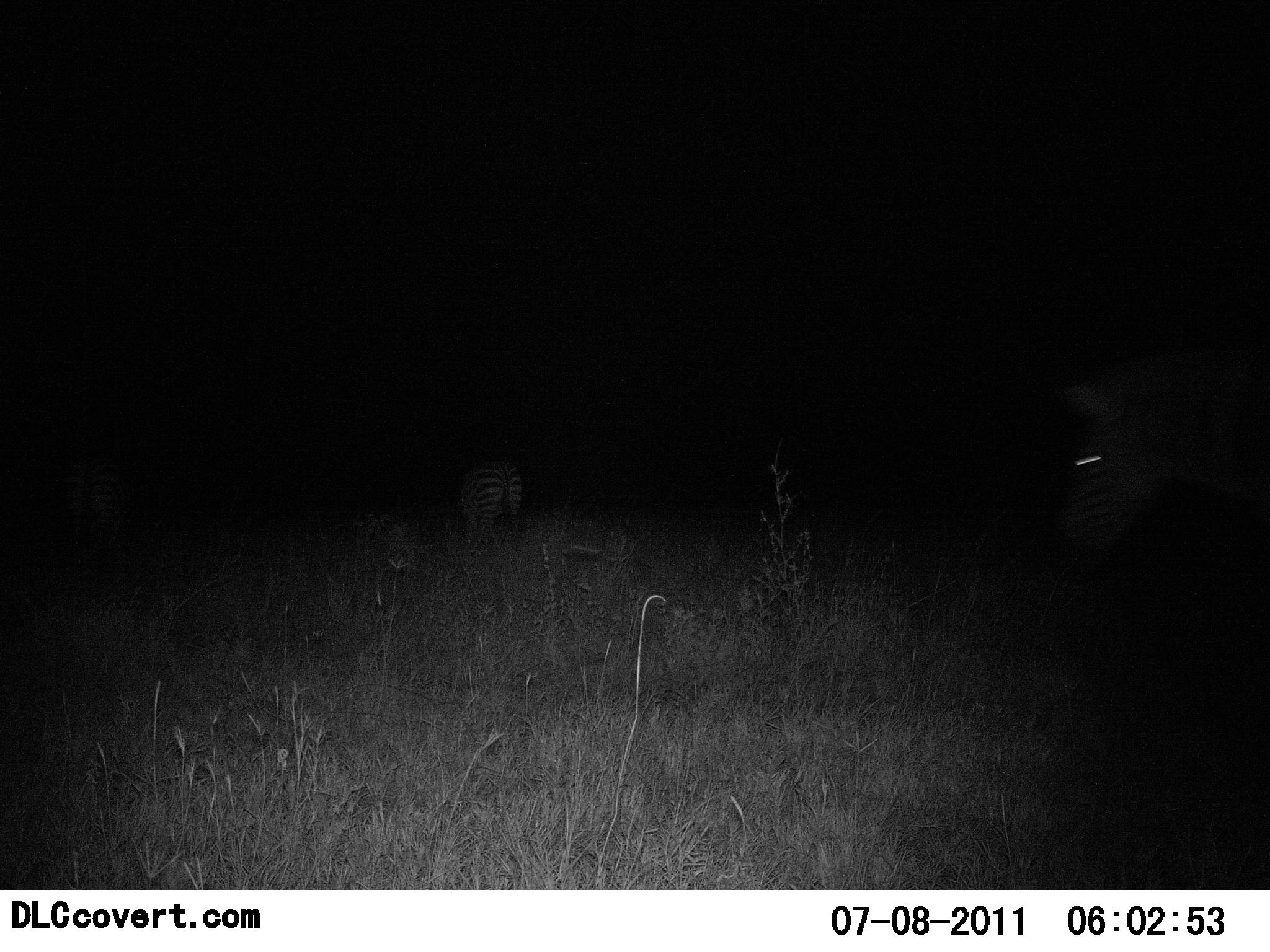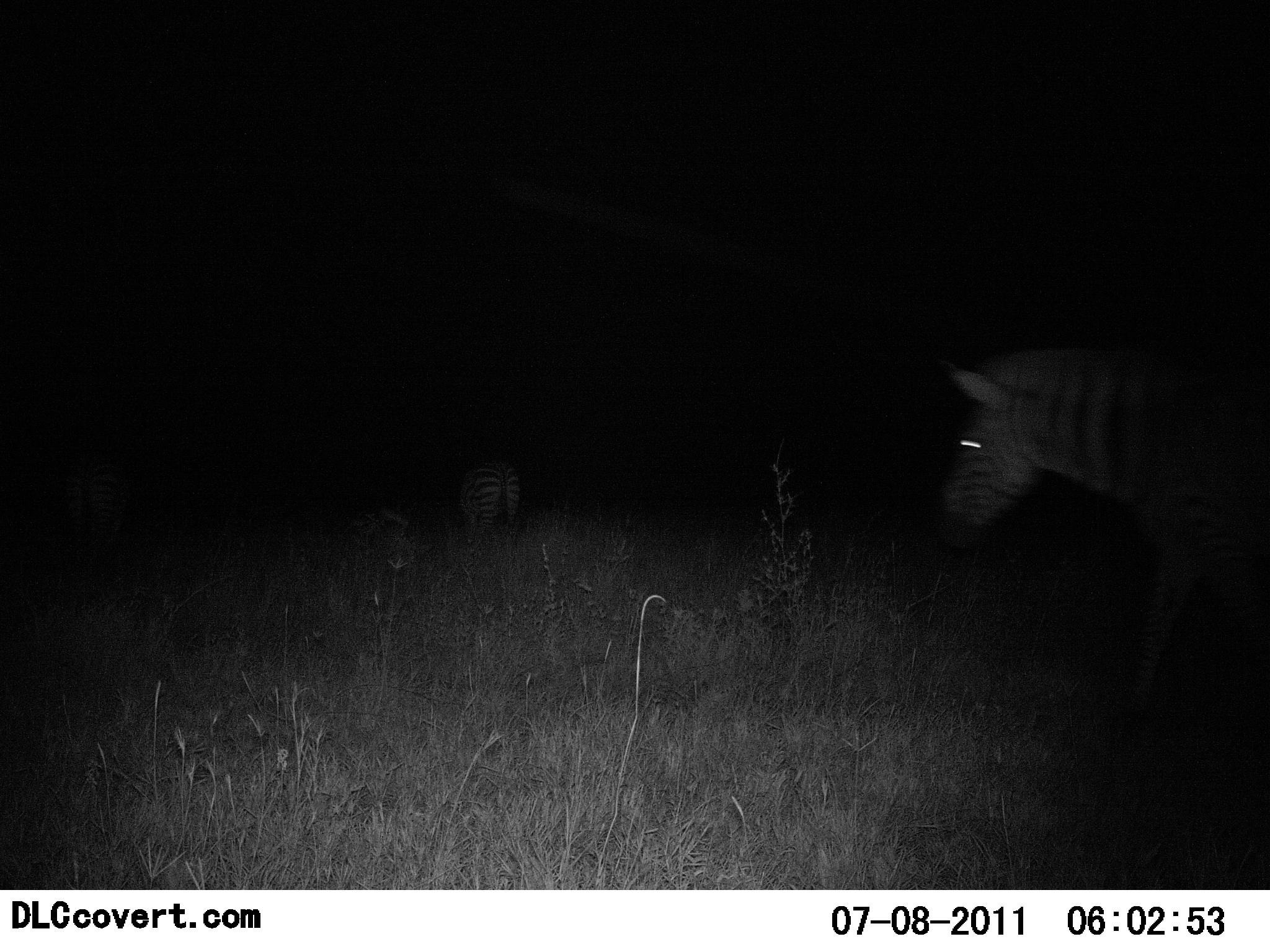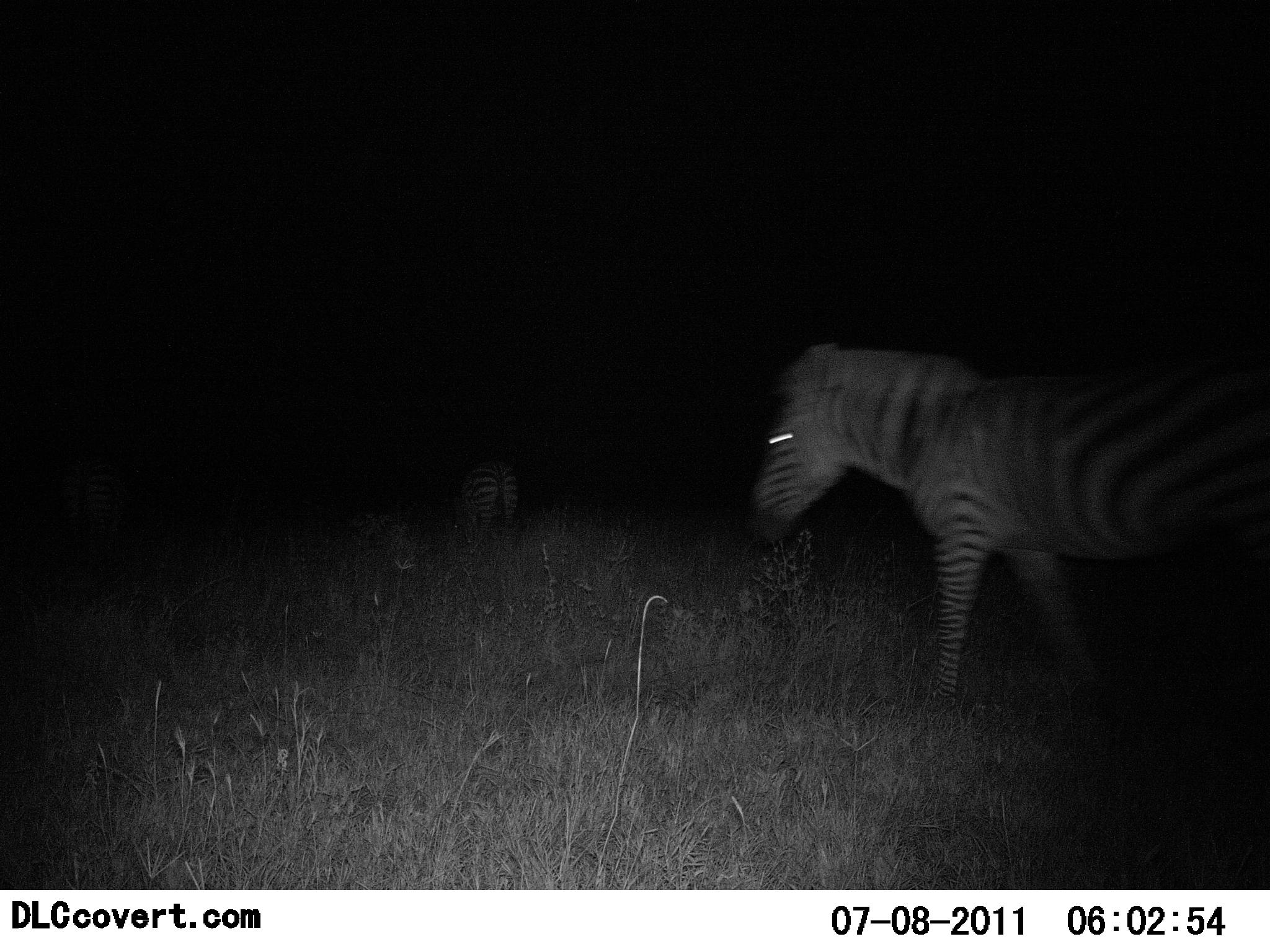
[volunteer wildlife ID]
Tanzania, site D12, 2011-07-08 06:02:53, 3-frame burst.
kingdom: Animalia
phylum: Chordata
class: Mammalia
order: Perissodactyla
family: Equidae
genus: Equus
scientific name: Equus quagga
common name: plains zebra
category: zebra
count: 2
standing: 36%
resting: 0%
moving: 91%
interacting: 0%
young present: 0%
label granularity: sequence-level